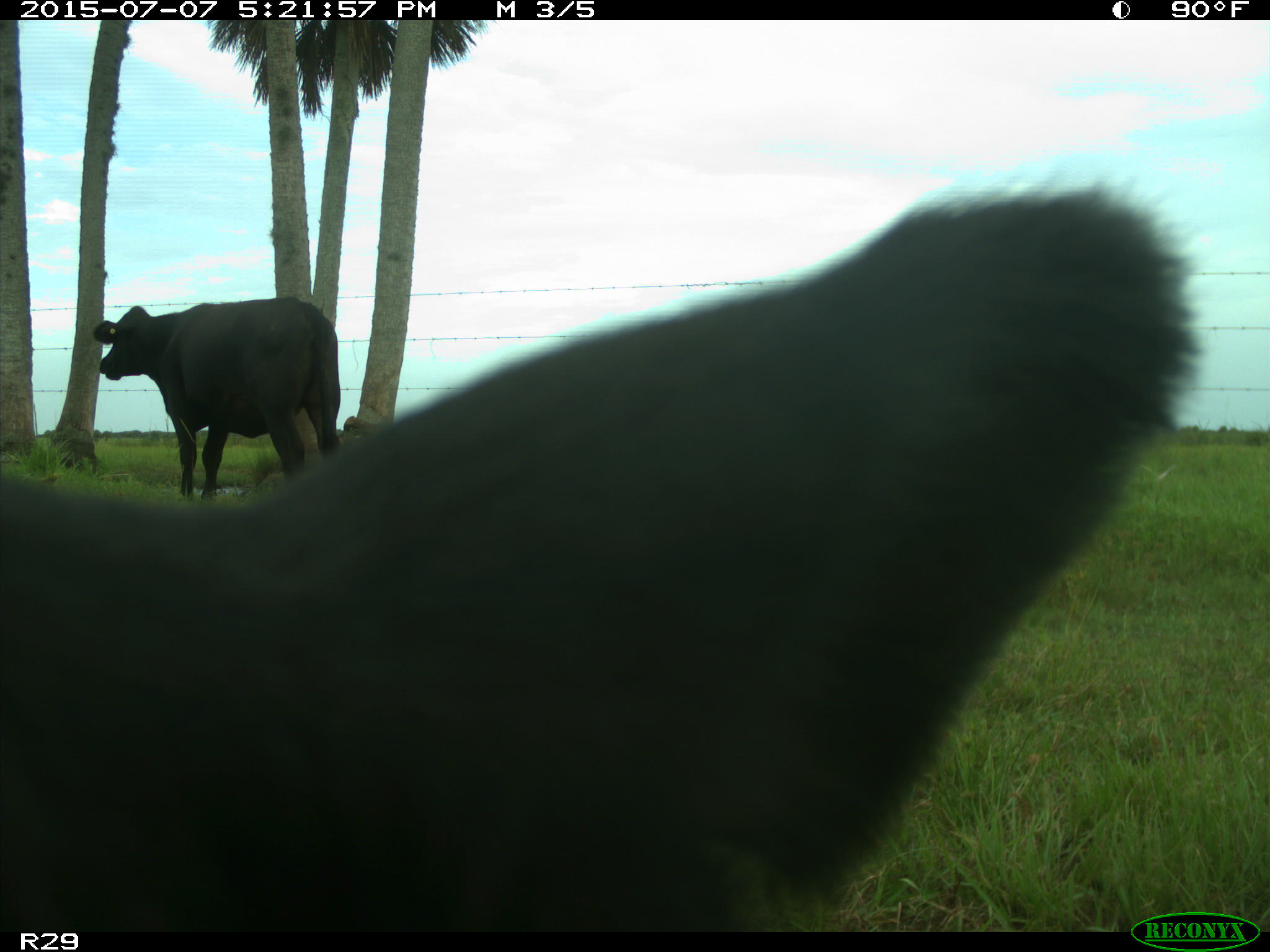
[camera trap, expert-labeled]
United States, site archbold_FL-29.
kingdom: Animalia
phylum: Chordata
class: Mammalia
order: Artiodactyla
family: Bovidae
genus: Bos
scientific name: Bos taurus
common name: domestic cow